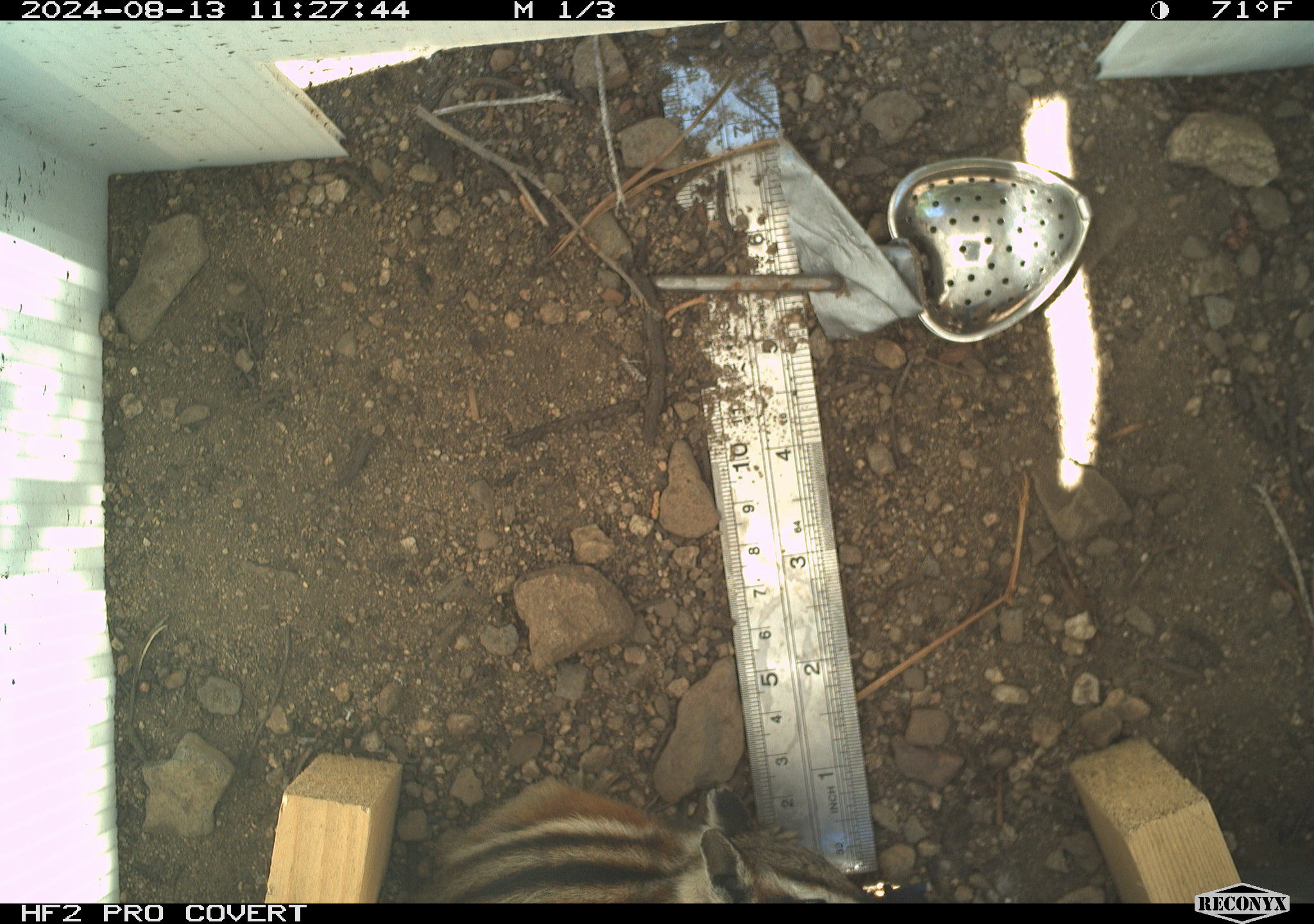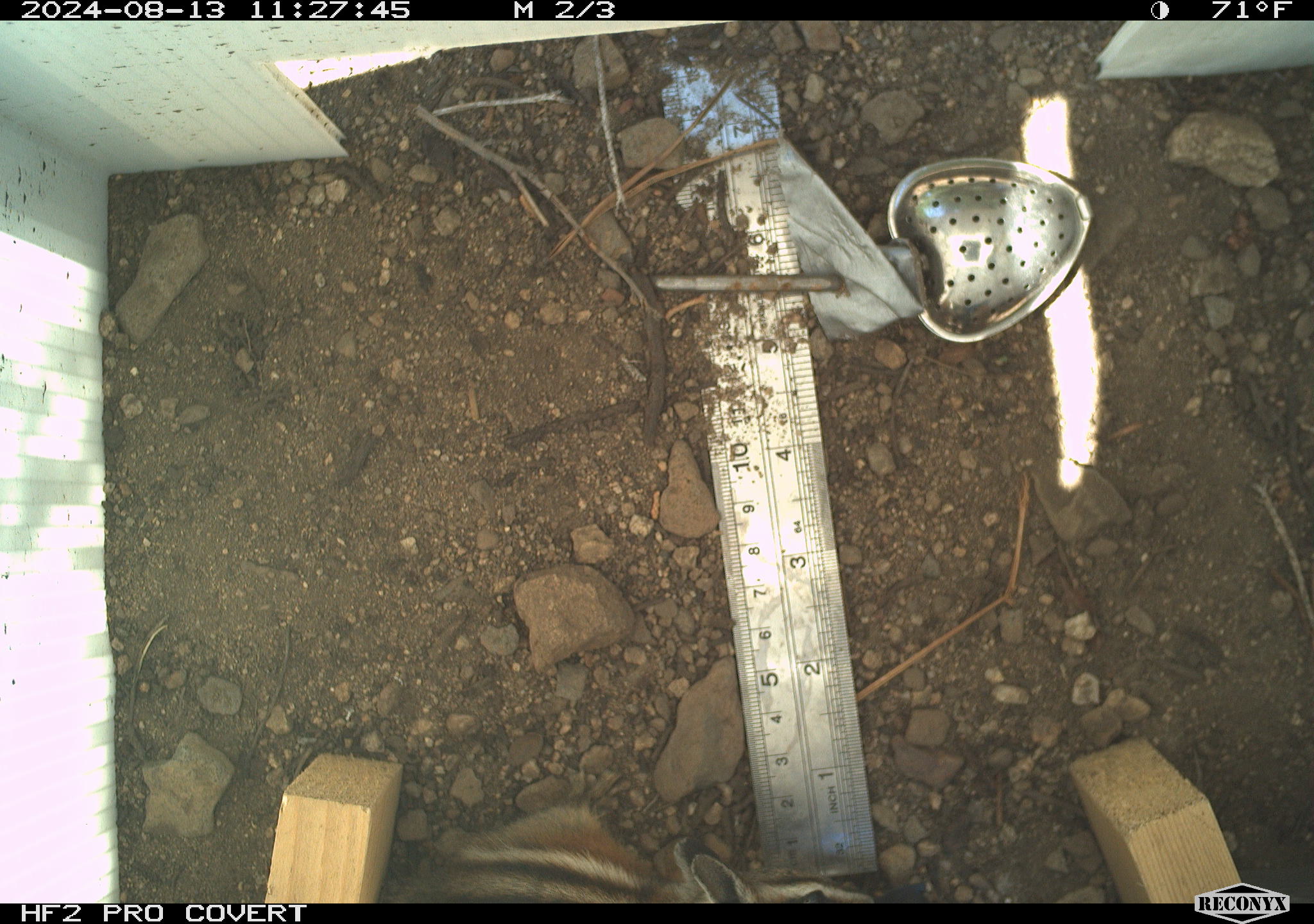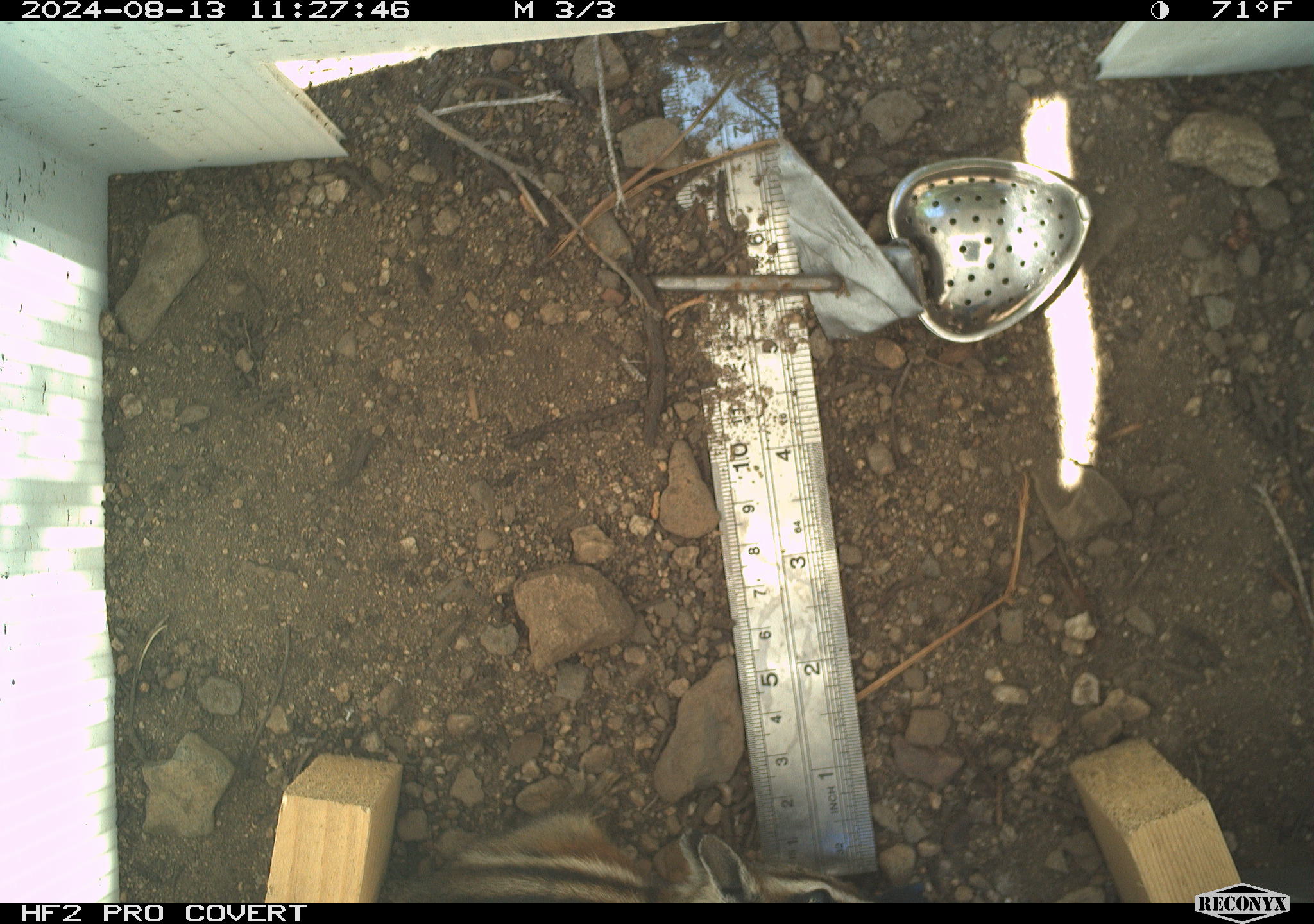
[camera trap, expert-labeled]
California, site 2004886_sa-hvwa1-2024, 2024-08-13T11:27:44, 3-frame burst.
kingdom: Animalia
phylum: Chordata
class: Mammalia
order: Rodentia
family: Sciuridae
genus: Neotamias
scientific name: Neotamias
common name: western chipmunks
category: neotamias species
Neotamias species (western chipmunks) (Neotamias).